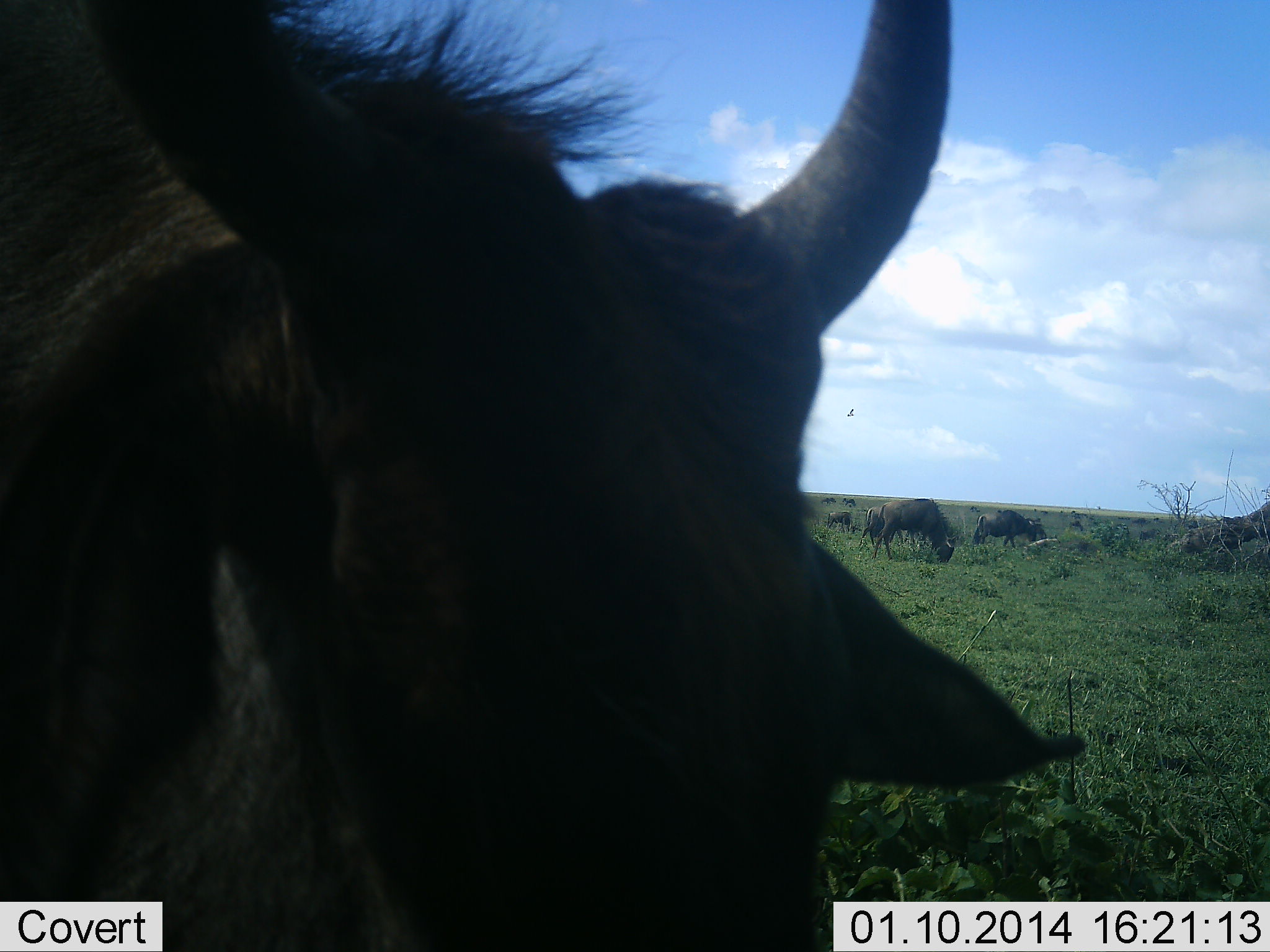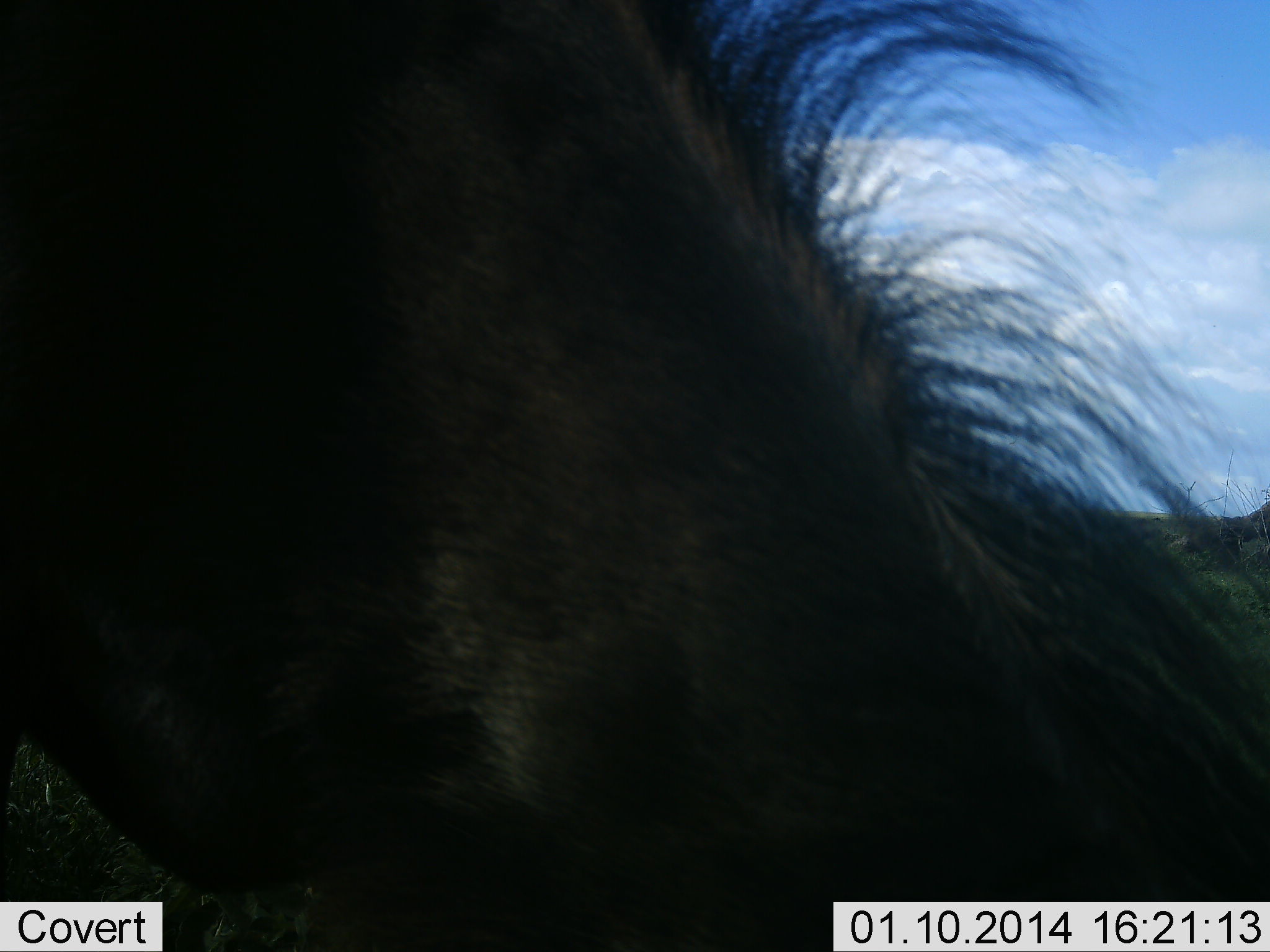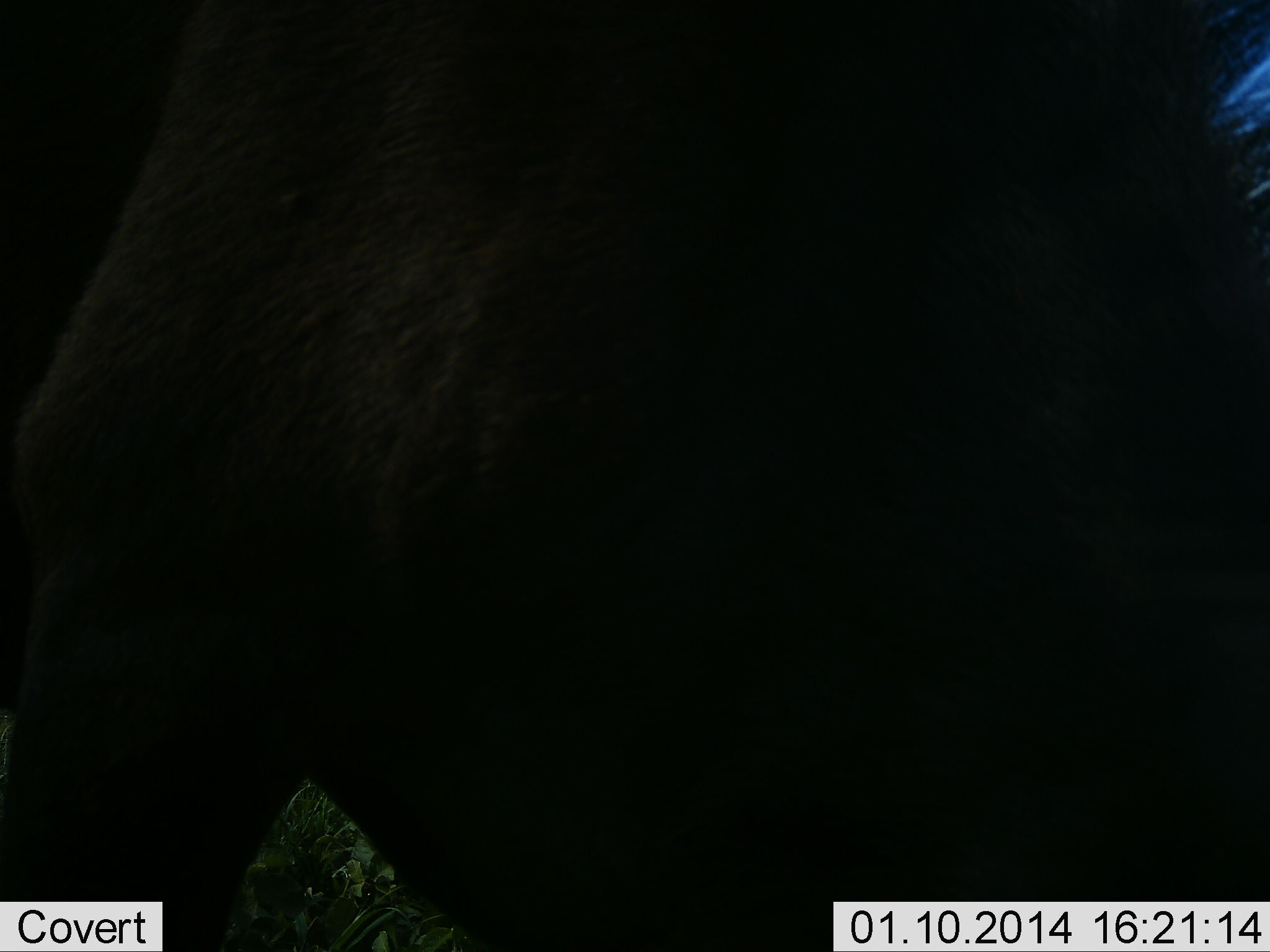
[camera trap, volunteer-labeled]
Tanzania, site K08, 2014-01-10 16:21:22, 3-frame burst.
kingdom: Animalia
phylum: Chordata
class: Mammalia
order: Artiodactyla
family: Bovidae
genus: Connochaetes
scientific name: Connochaetes taurinus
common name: blue wildebeest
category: wildebeest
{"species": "wildebeest (blue wildebeest) (Connochaetes taurinus)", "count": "11-50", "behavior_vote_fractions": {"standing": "50%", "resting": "10%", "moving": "50%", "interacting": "0%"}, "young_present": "0%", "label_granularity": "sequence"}